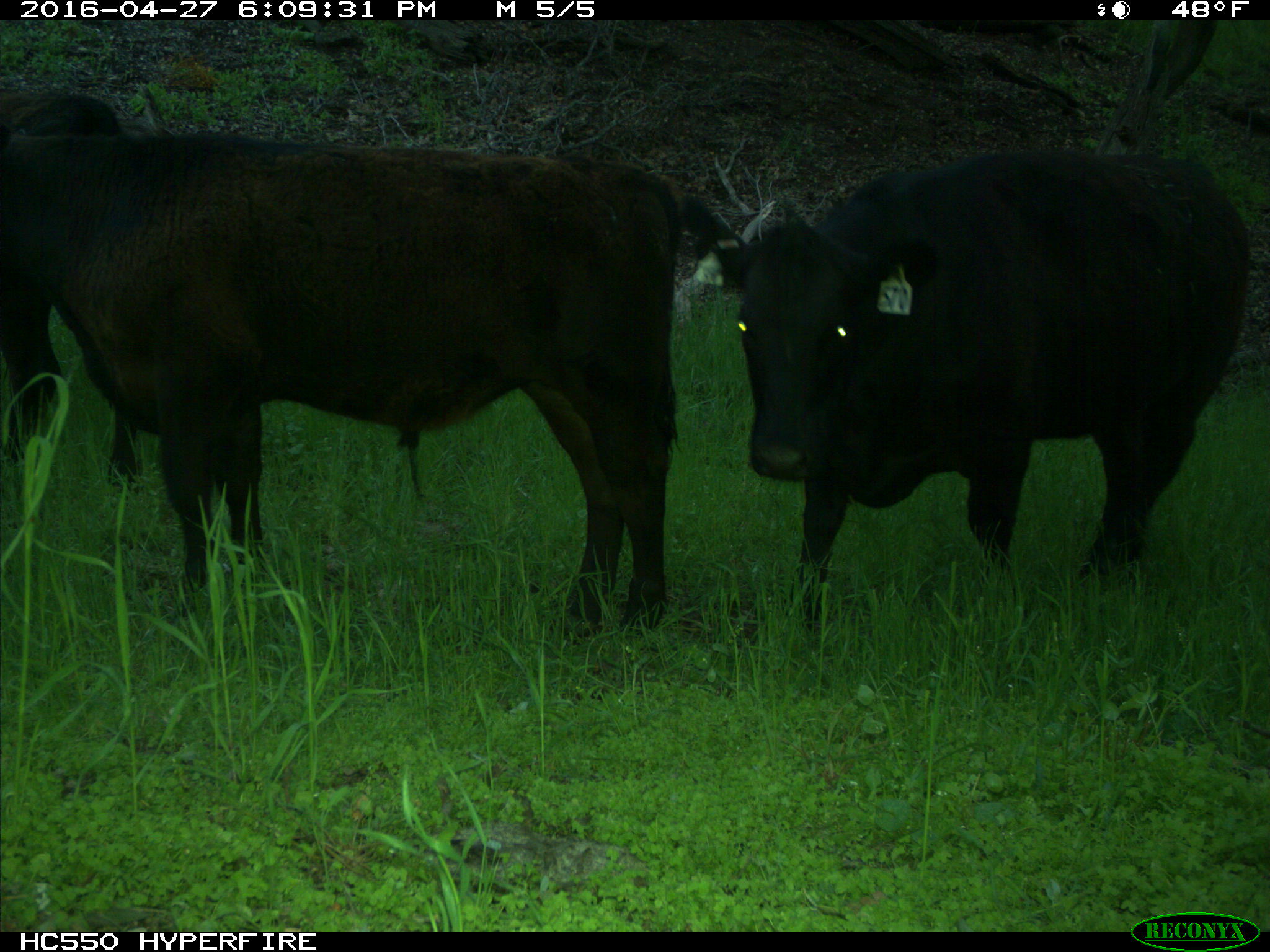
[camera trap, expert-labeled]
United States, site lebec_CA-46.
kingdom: Animalia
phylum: Chordata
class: Mammalia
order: Artiodactyla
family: Bovidae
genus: Bos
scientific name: Bos taurus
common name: domestic cow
Bos taurus (domestic cow).